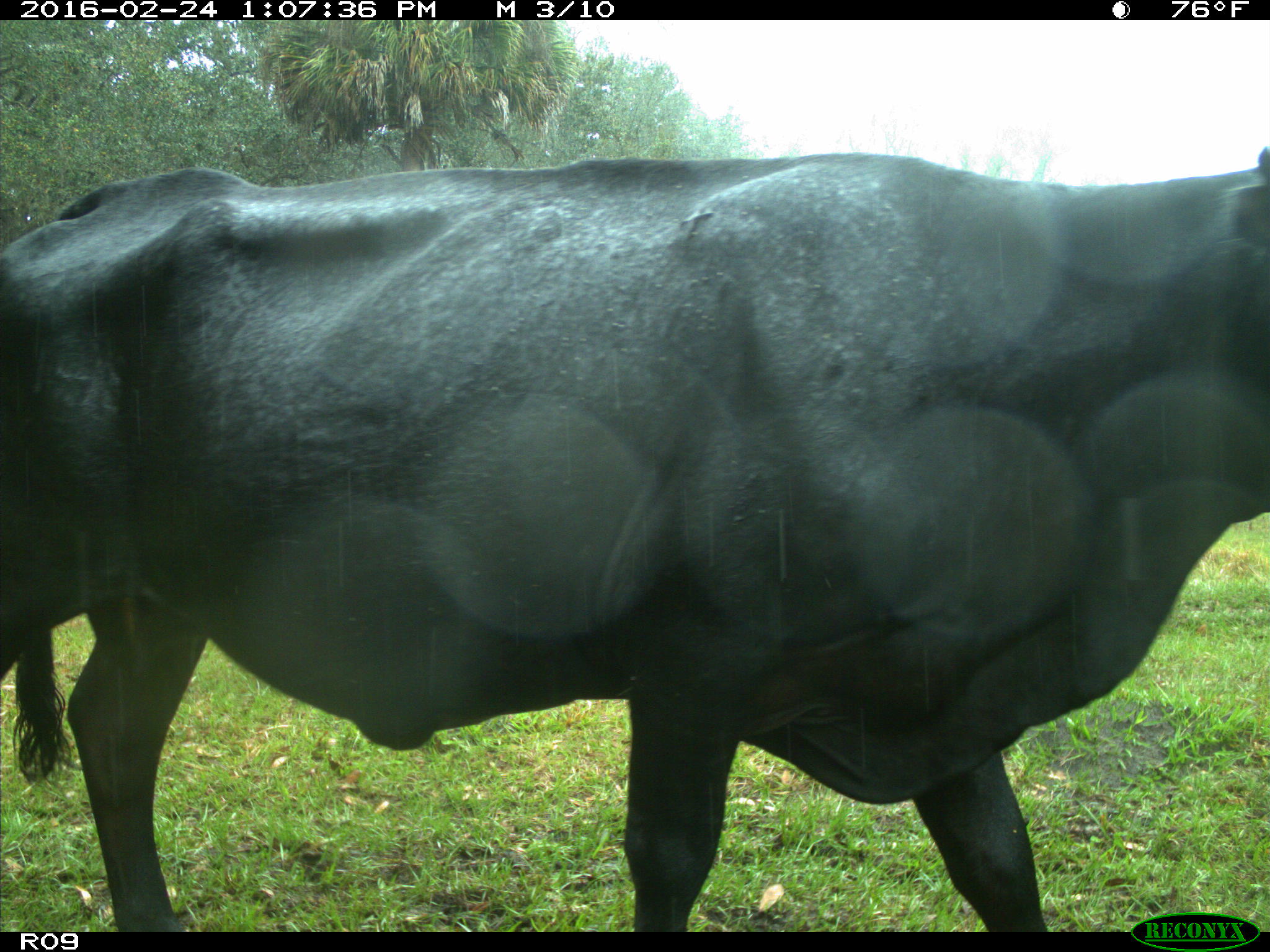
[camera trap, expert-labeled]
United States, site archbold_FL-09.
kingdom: Animalia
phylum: Chordata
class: Mammalia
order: Artiodactyla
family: Bovidae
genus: Bos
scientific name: Bos taurus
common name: domestic cow